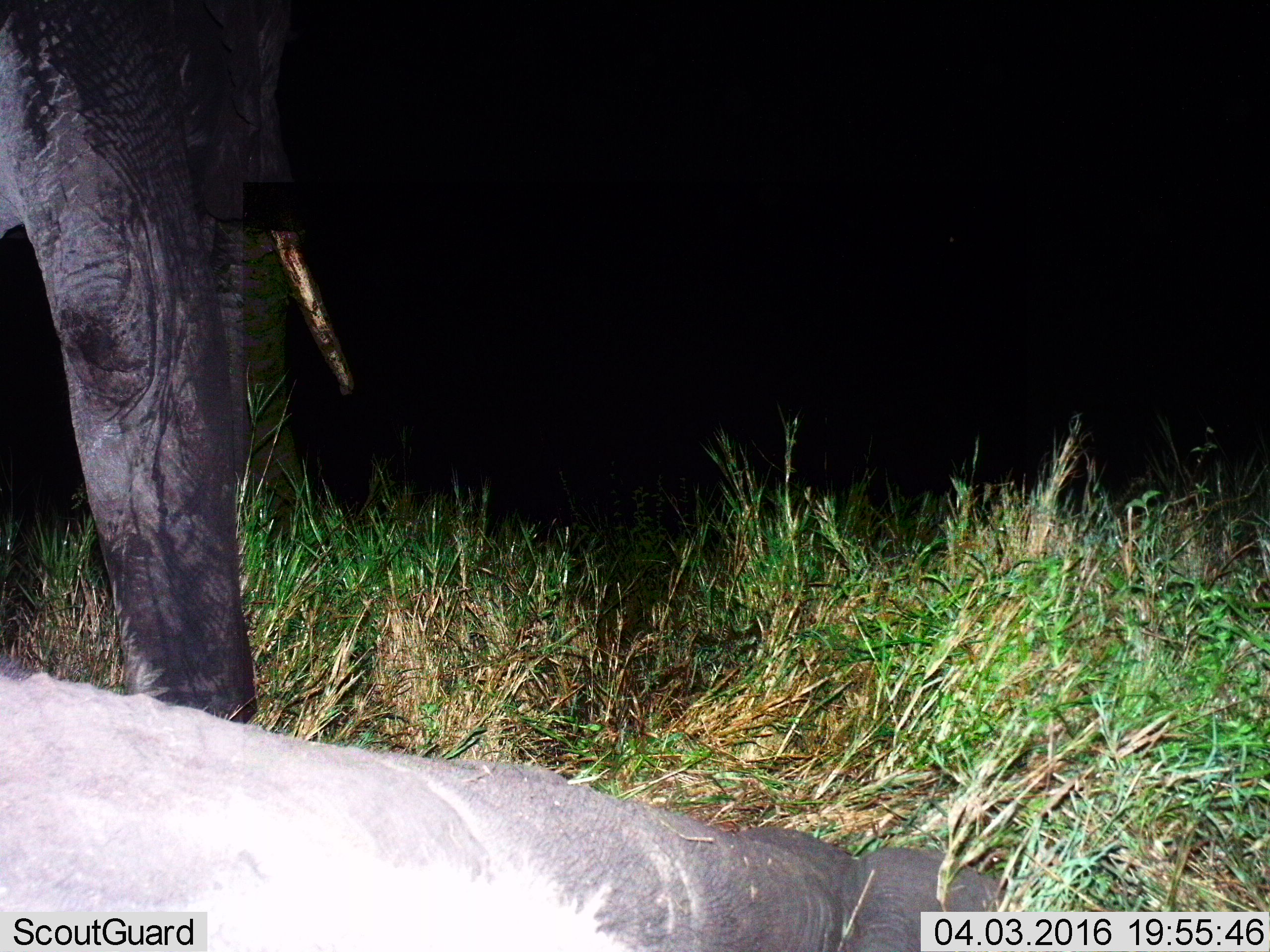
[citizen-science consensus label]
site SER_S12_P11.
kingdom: Animalia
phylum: Chordata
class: Mammalia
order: Proboscidea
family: Elephantidae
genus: Loxodonta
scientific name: Loxodonta africana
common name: african bush elephant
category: elephant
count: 2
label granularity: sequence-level